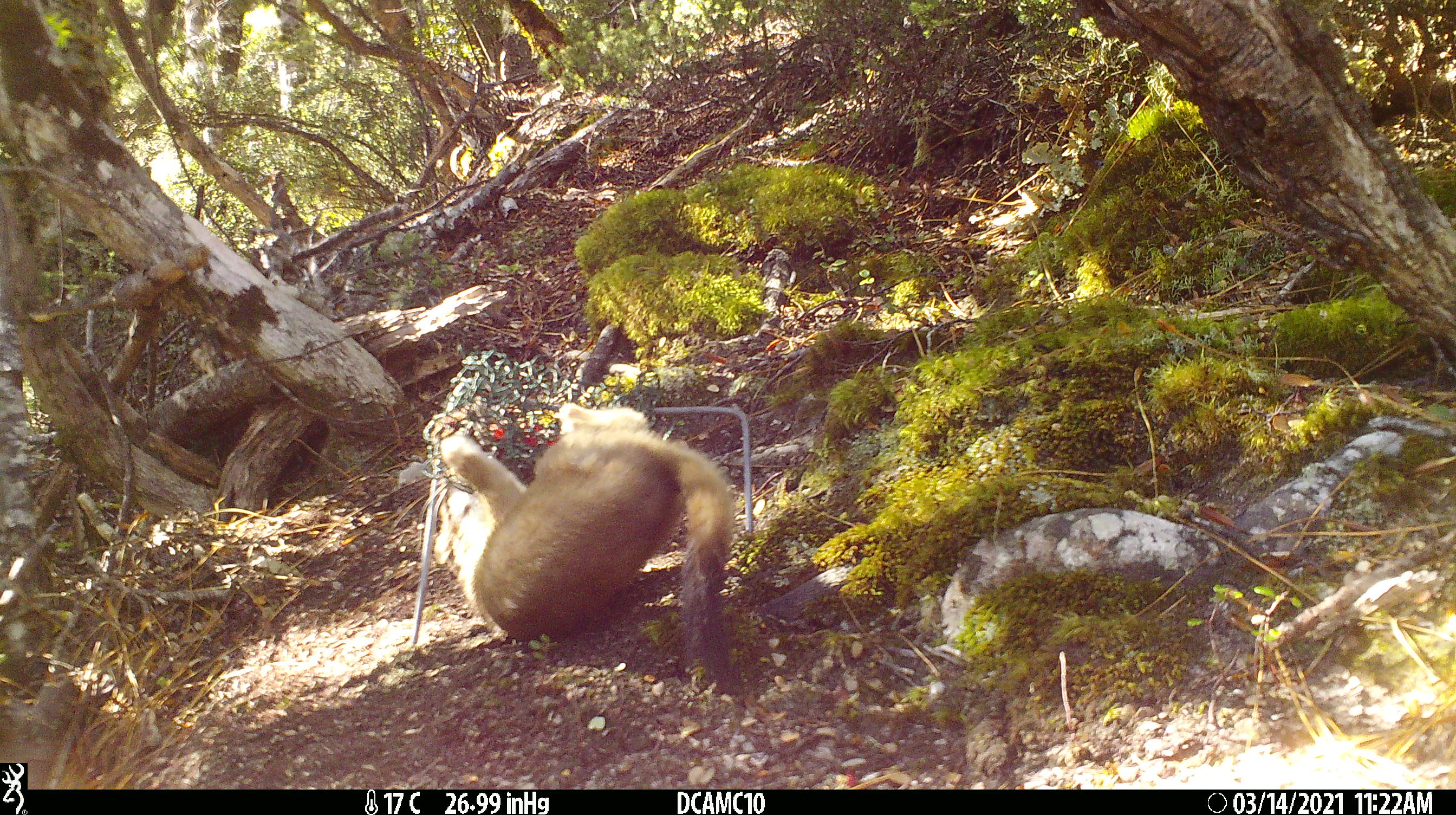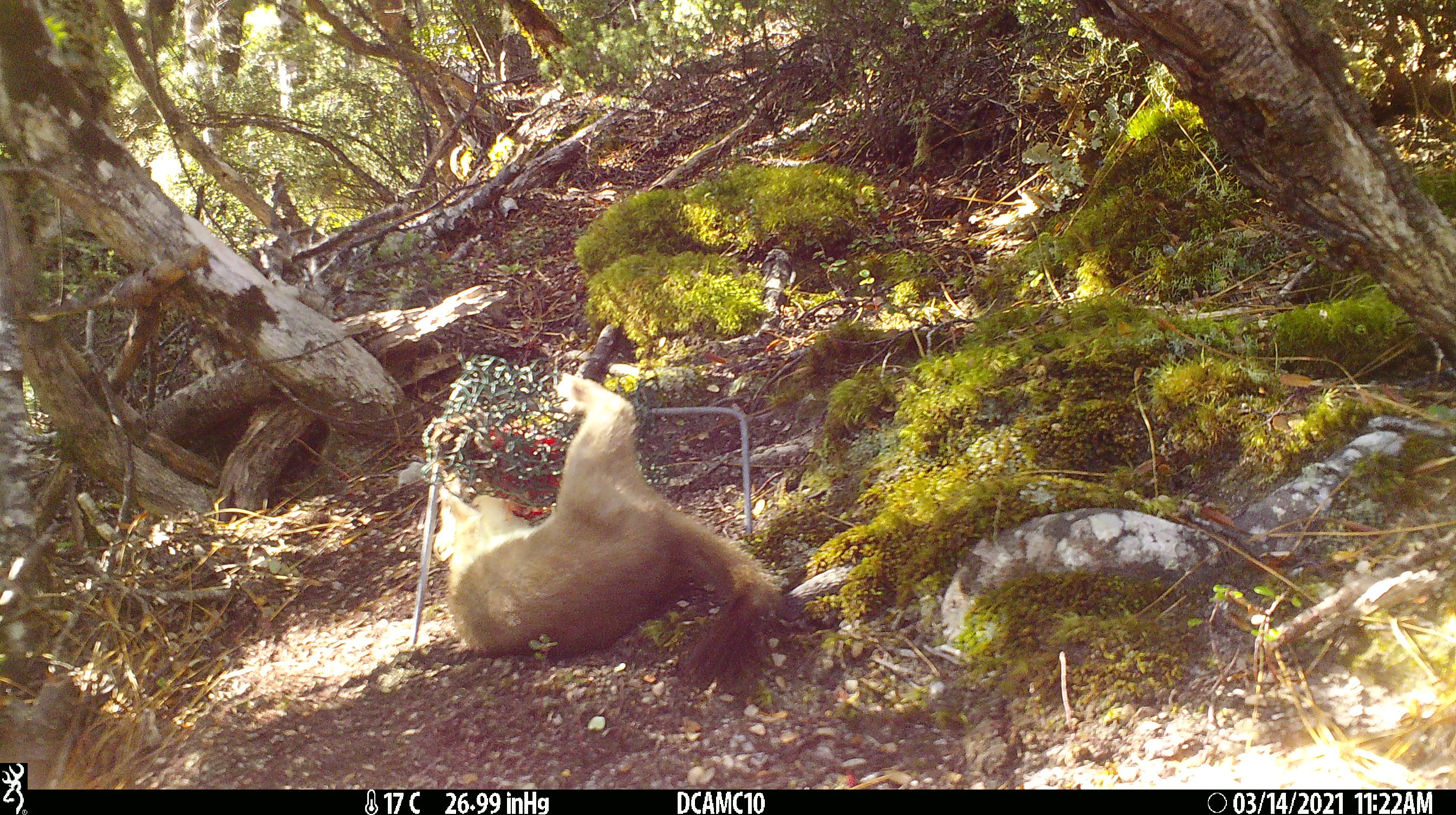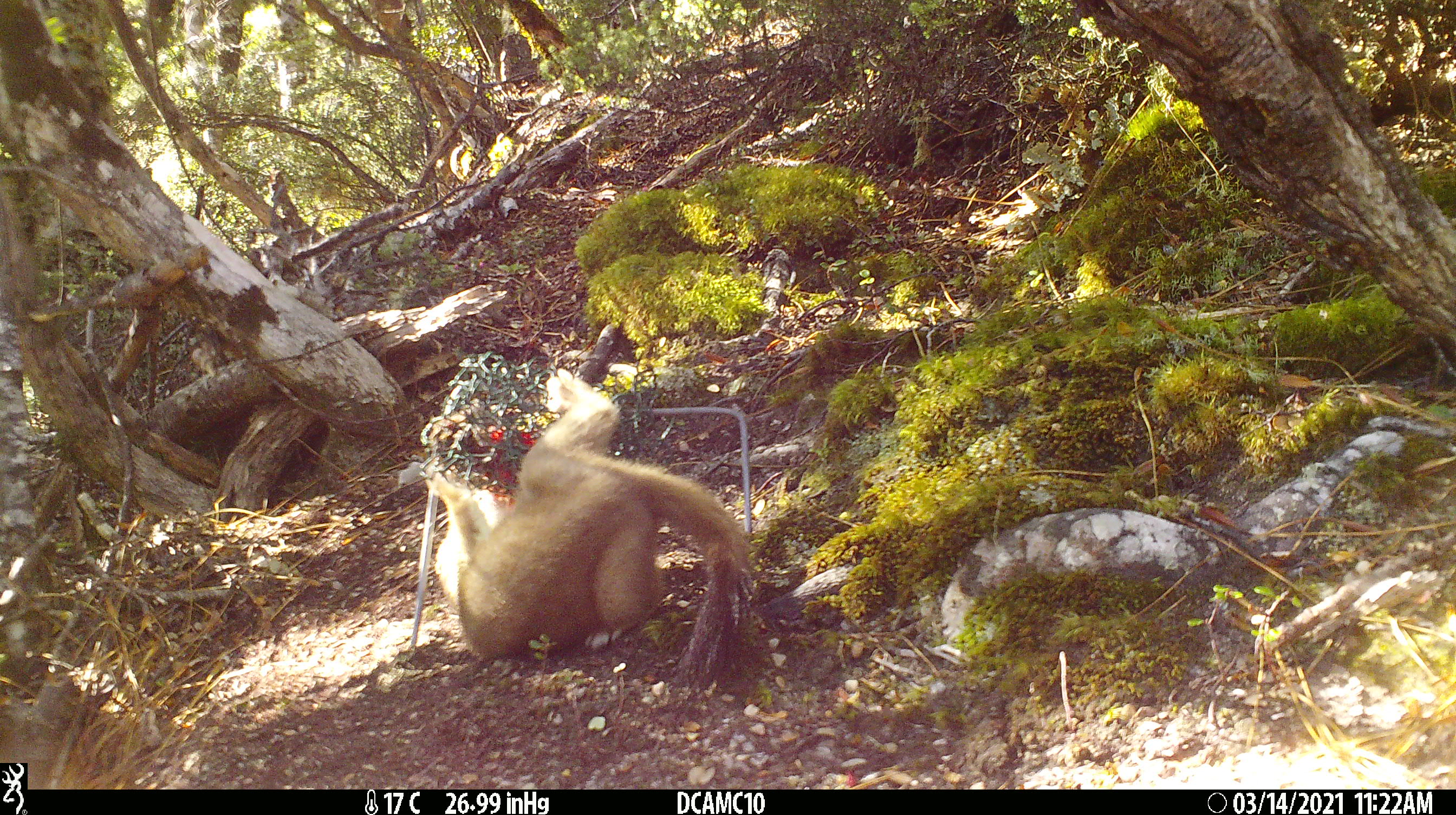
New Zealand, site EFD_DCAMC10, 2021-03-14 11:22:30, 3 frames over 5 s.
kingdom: Animalia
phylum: Chordata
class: Mammalia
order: Carnivora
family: Mustelidae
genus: Mustela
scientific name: Mustela erminea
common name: stoat